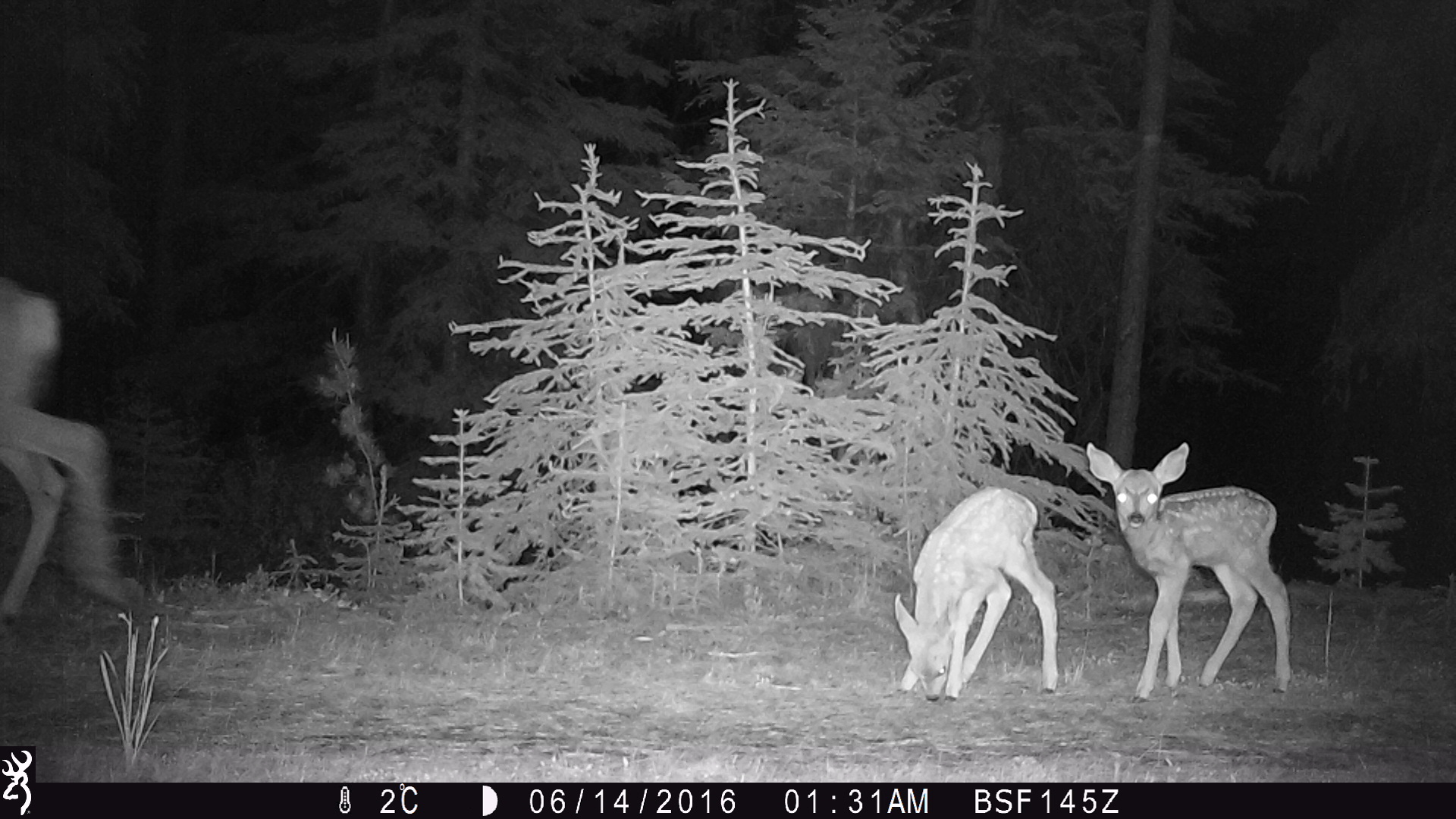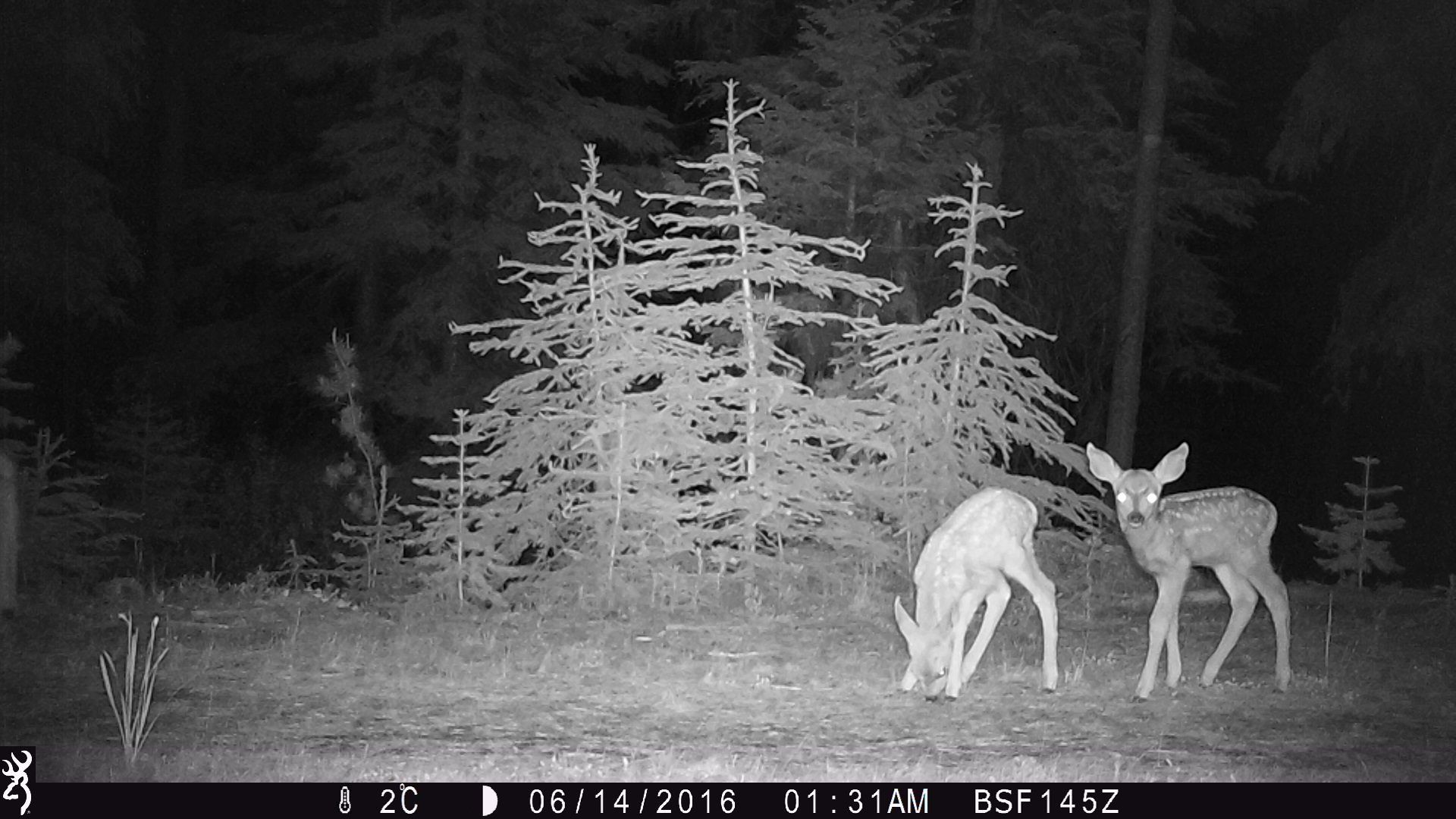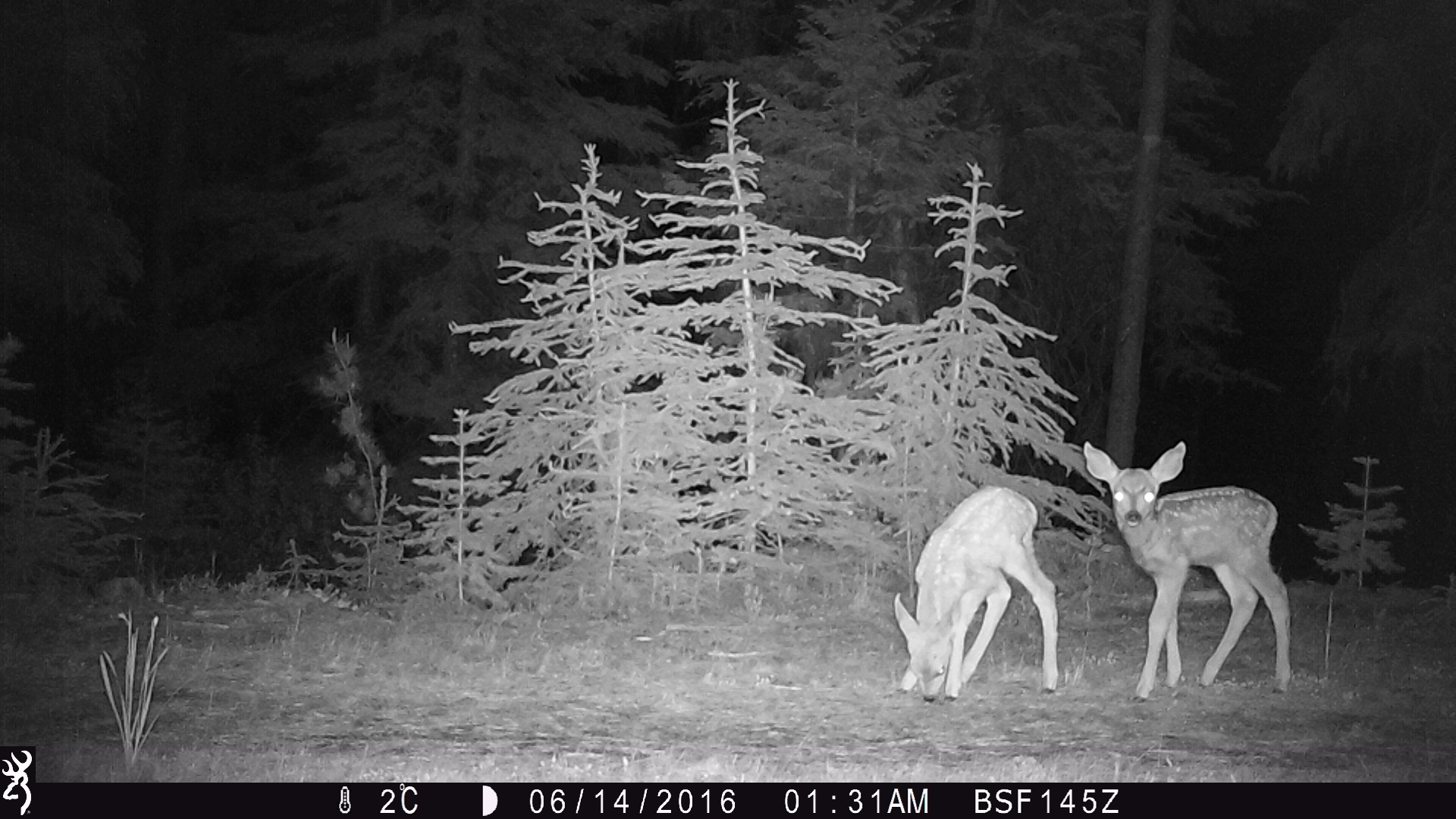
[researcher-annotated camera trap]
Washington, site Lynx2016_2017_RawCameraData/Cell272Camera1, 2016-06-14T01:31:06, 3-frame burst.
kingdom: Animalia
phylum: Chordata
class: Mammalia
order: Artiodactyla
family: Cervidae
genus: Odocoileus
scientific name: Odocoileus hemionus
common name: mule deer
Odocoileus hemionus (mule deer). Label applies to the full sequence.